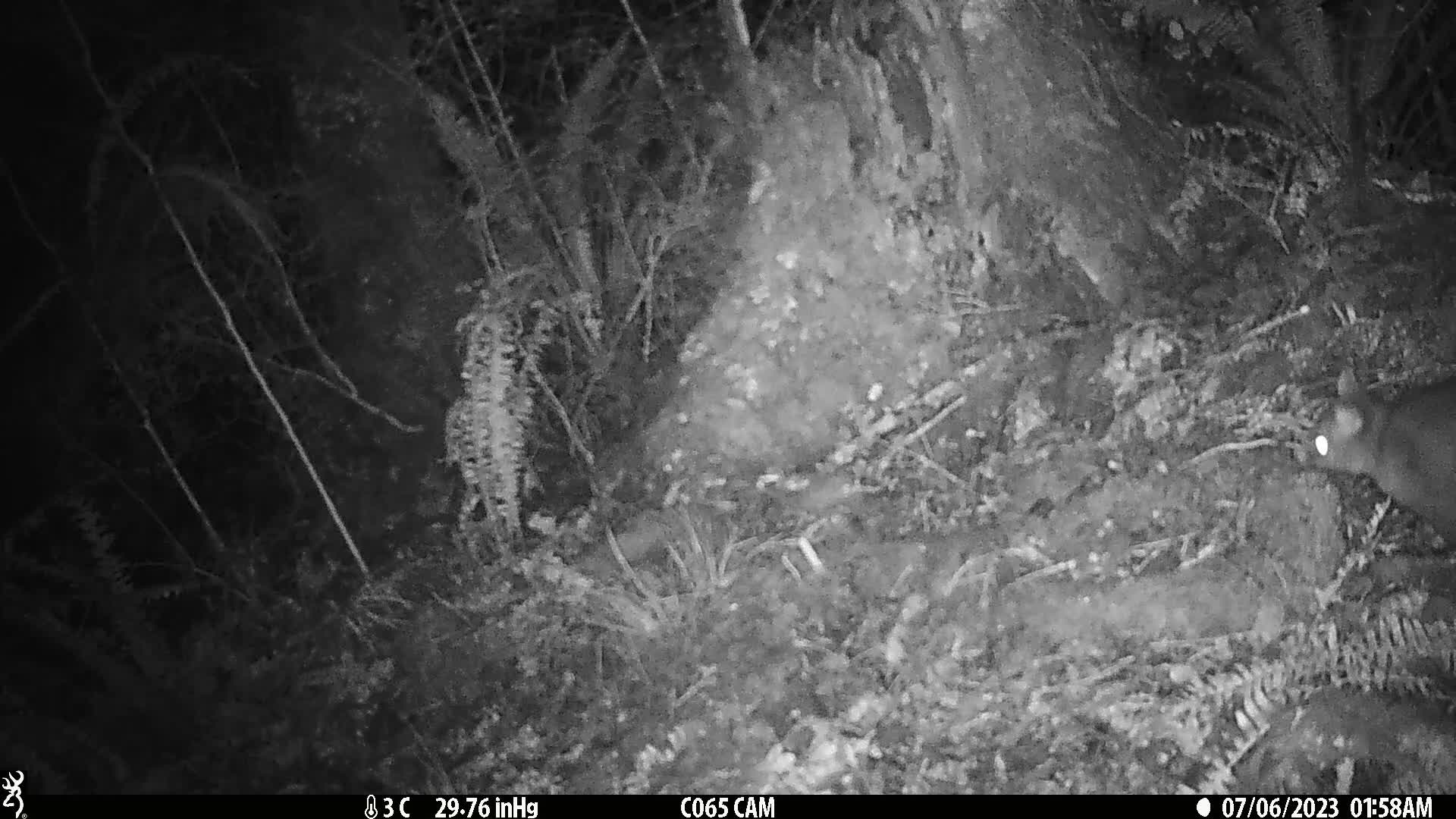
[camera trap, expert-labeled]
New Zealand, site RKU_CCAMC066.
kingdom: Animalia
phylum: Chordata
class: Mammalia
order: Diprotodontia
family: Phalangeridae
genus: Trichosurus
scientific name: Trichosurus vulpecula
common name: common brushtail possum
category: possum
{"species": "possum (common brushtail possum) (Trichosurus vulpecula)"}